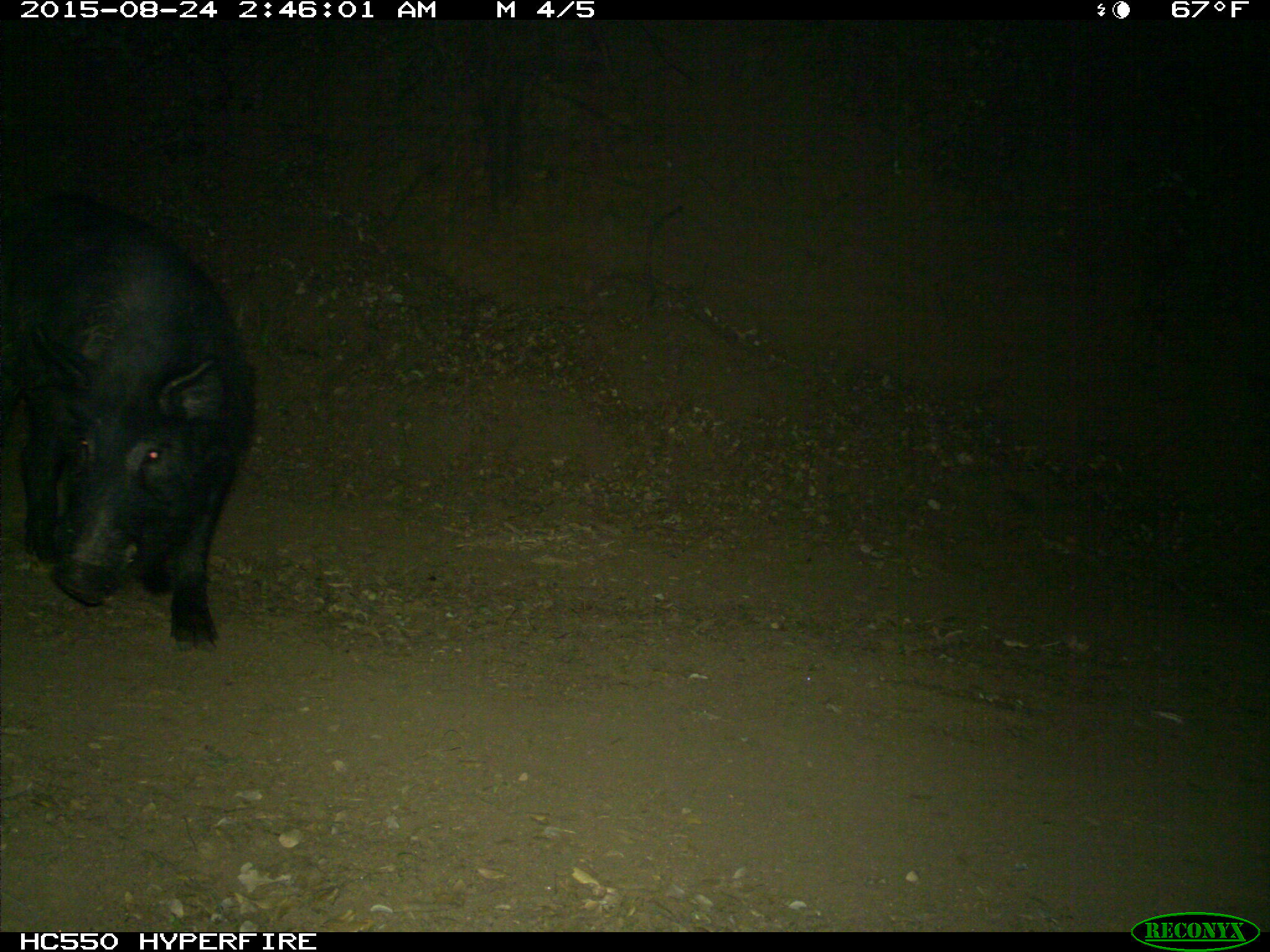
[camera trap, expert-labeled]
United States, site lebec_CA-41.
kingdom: Animalia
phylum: Chordata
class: Mammalia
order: Artiodactyla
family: Suidae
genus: Sus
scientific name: Sus scrofa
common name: wild boar